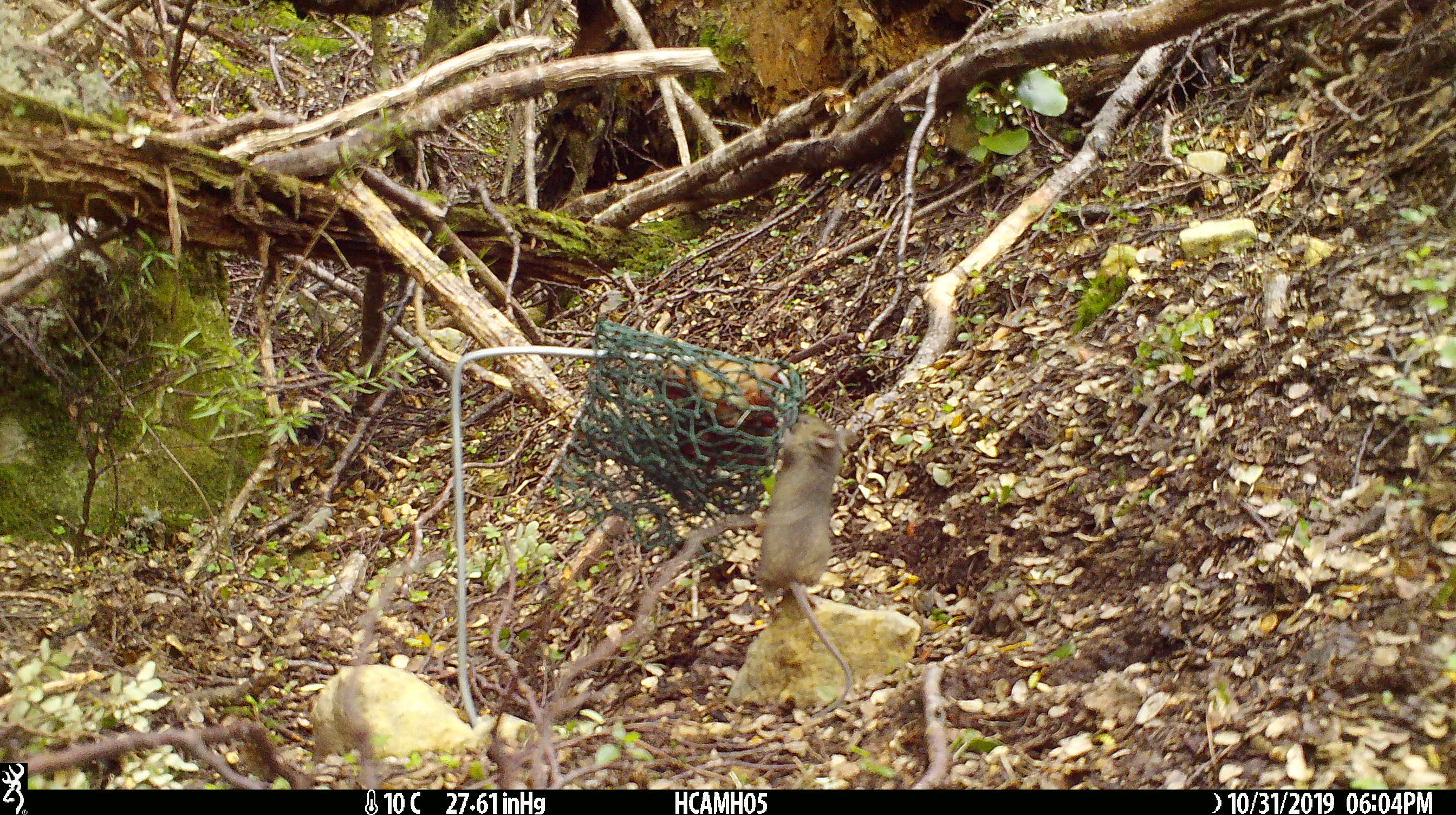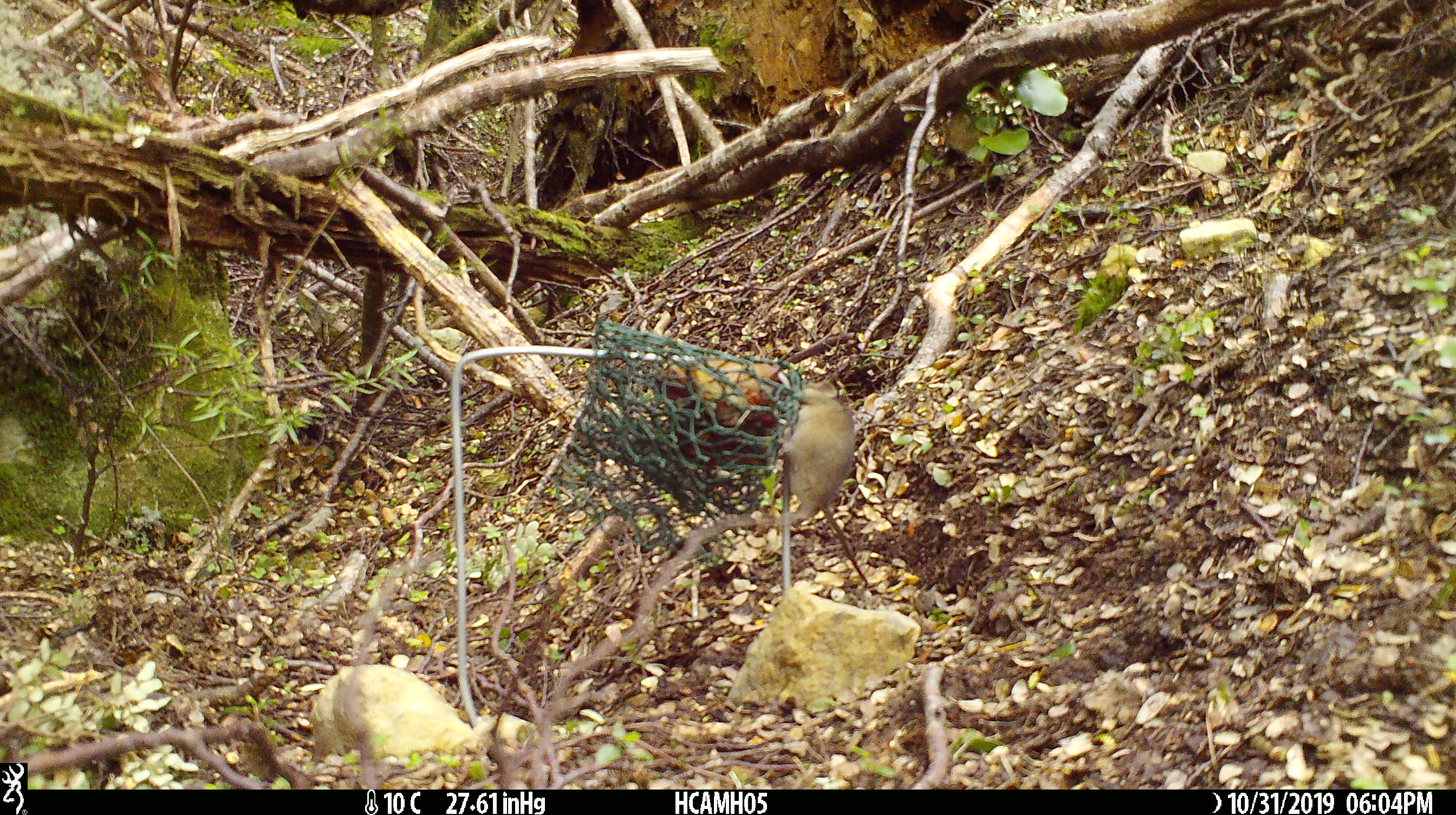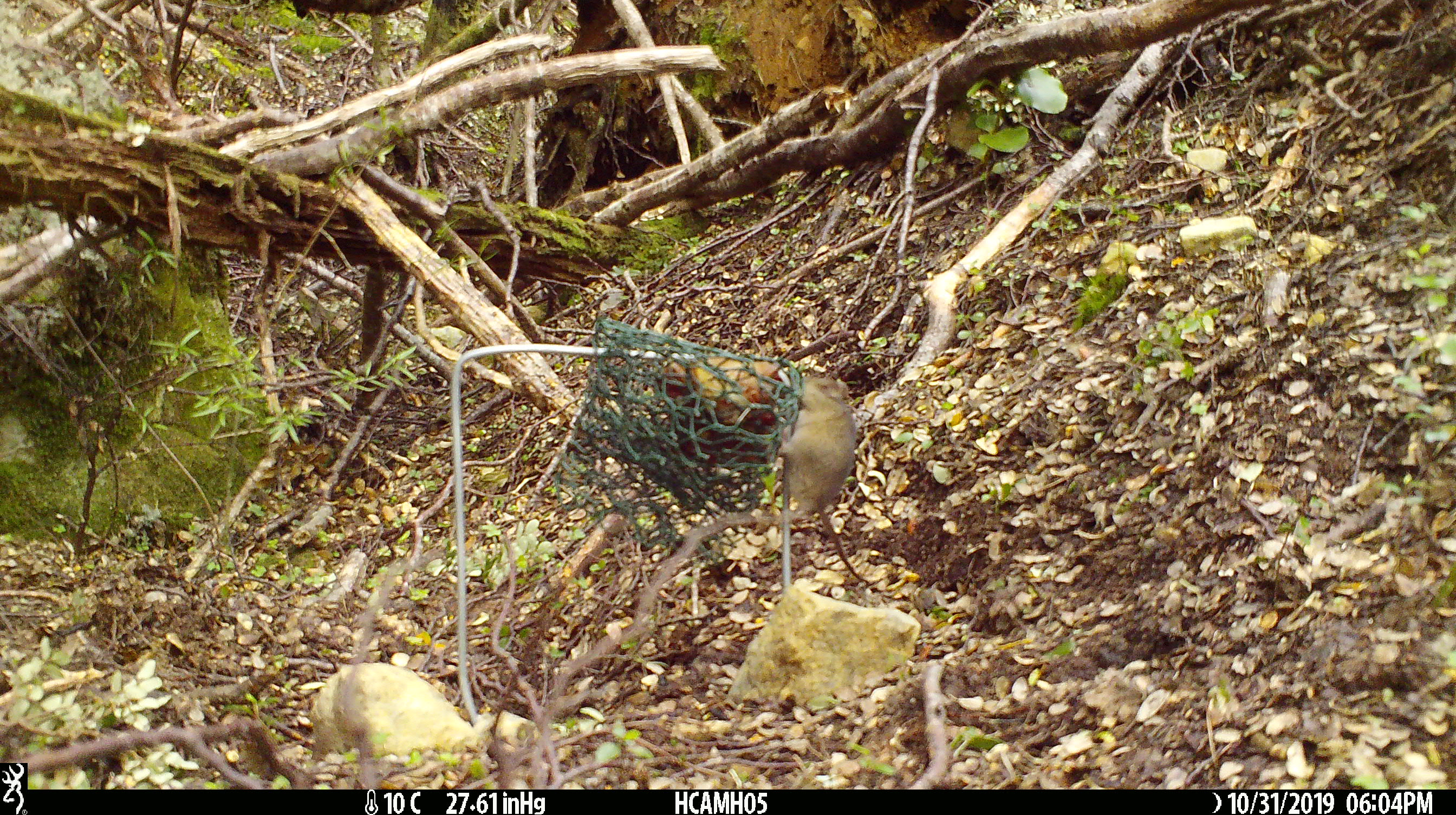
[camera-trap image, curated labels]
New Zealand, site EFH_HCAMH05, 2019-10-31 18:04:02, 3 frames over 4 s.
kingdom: Animalia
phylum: Chordata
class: Mammalia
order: Rodentia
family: Muridae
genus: Mus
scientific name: Mus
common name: mouse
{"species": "mouse (Mus)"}